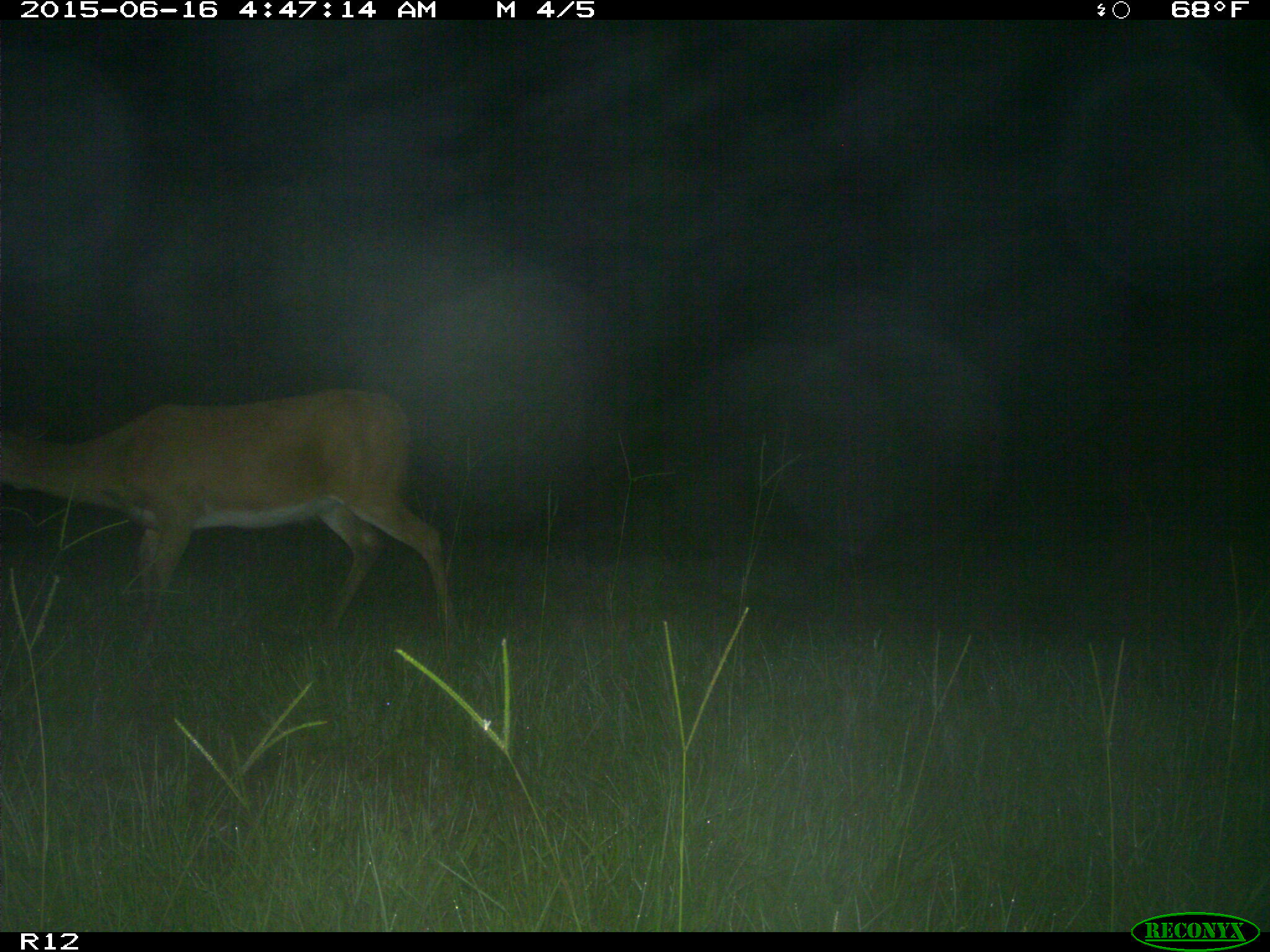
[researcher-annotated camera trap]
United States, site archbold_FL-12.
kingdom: Animalia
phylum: Chordata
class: Mammalia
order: Artiodactyla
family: Cervidae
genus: Odocoileus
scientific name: Odocoileus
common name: deer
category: unidentified deer